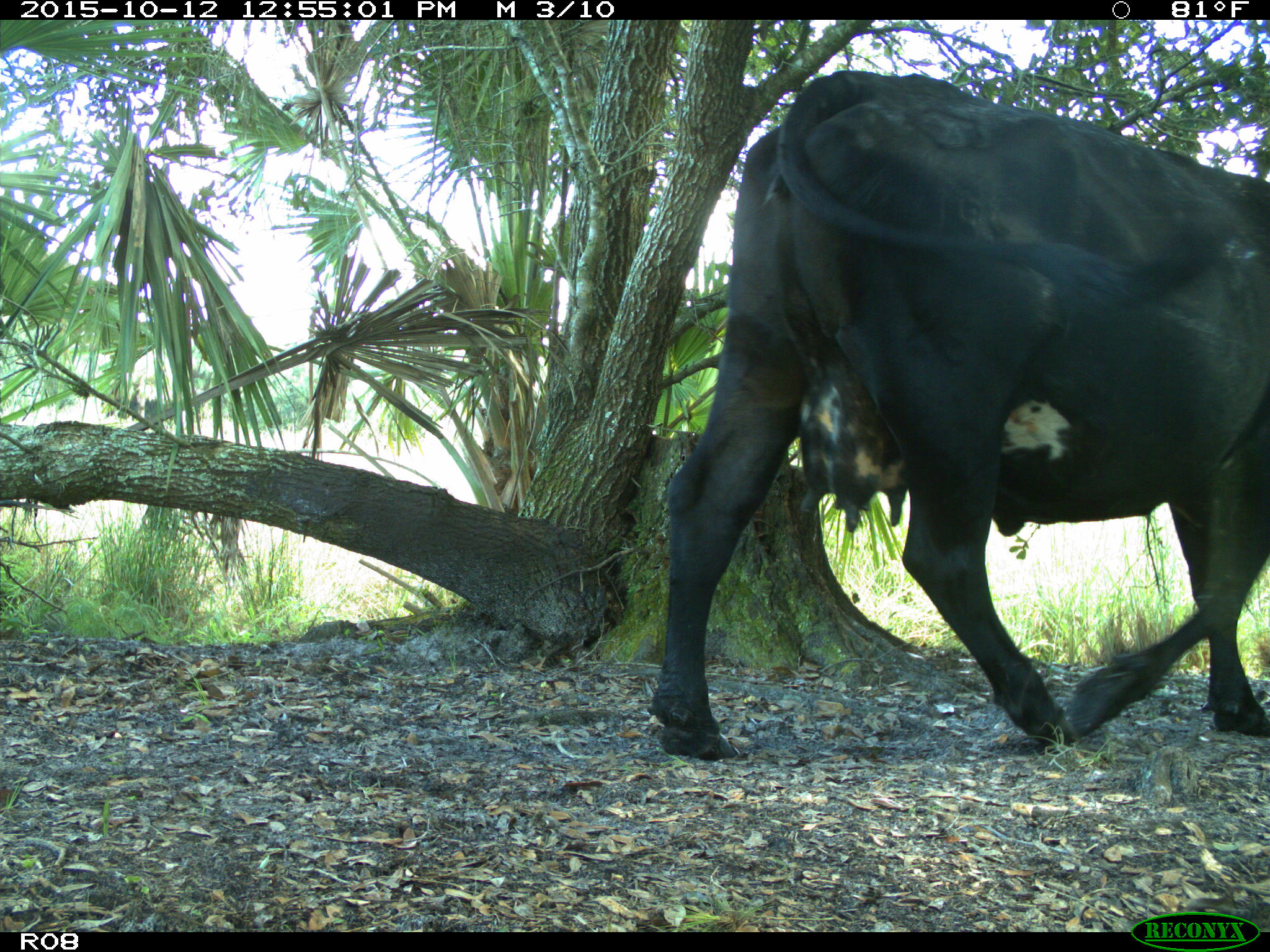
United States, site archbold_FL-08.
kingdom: Animalia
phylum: Chordata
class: Mammalia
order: Artiodactyla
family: Bovidae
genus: Bos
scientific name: Bos taurus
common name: domestic cow